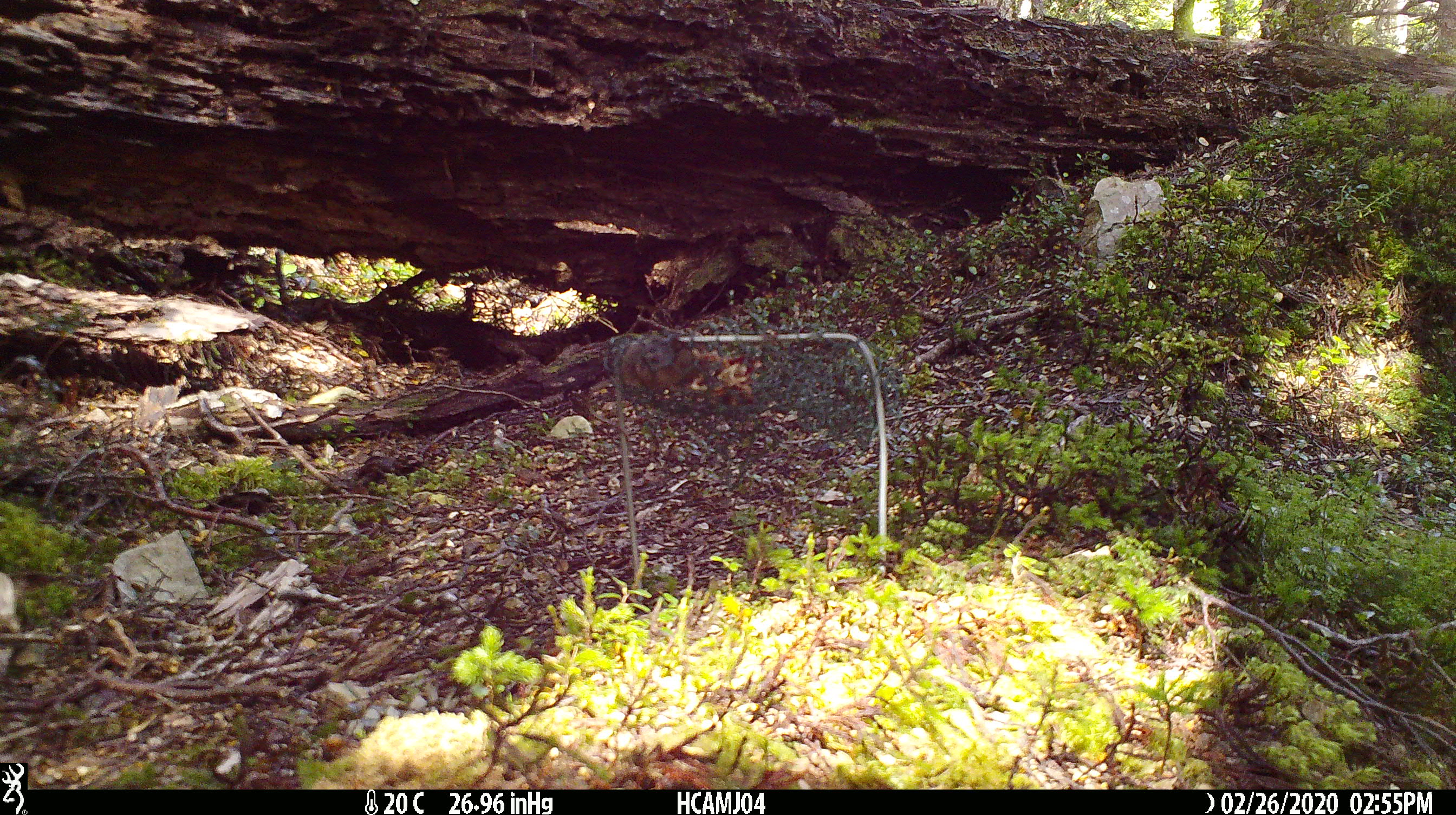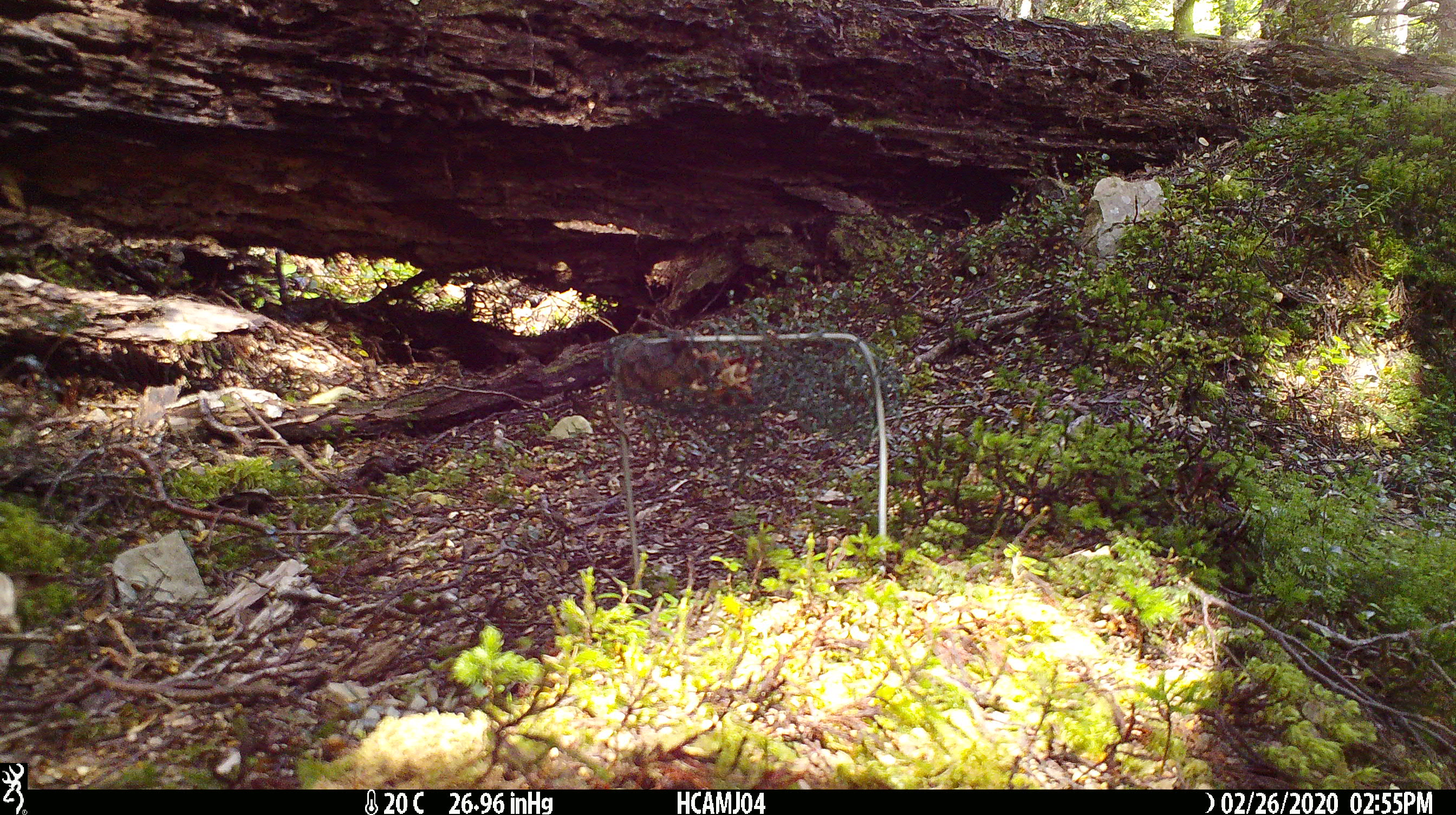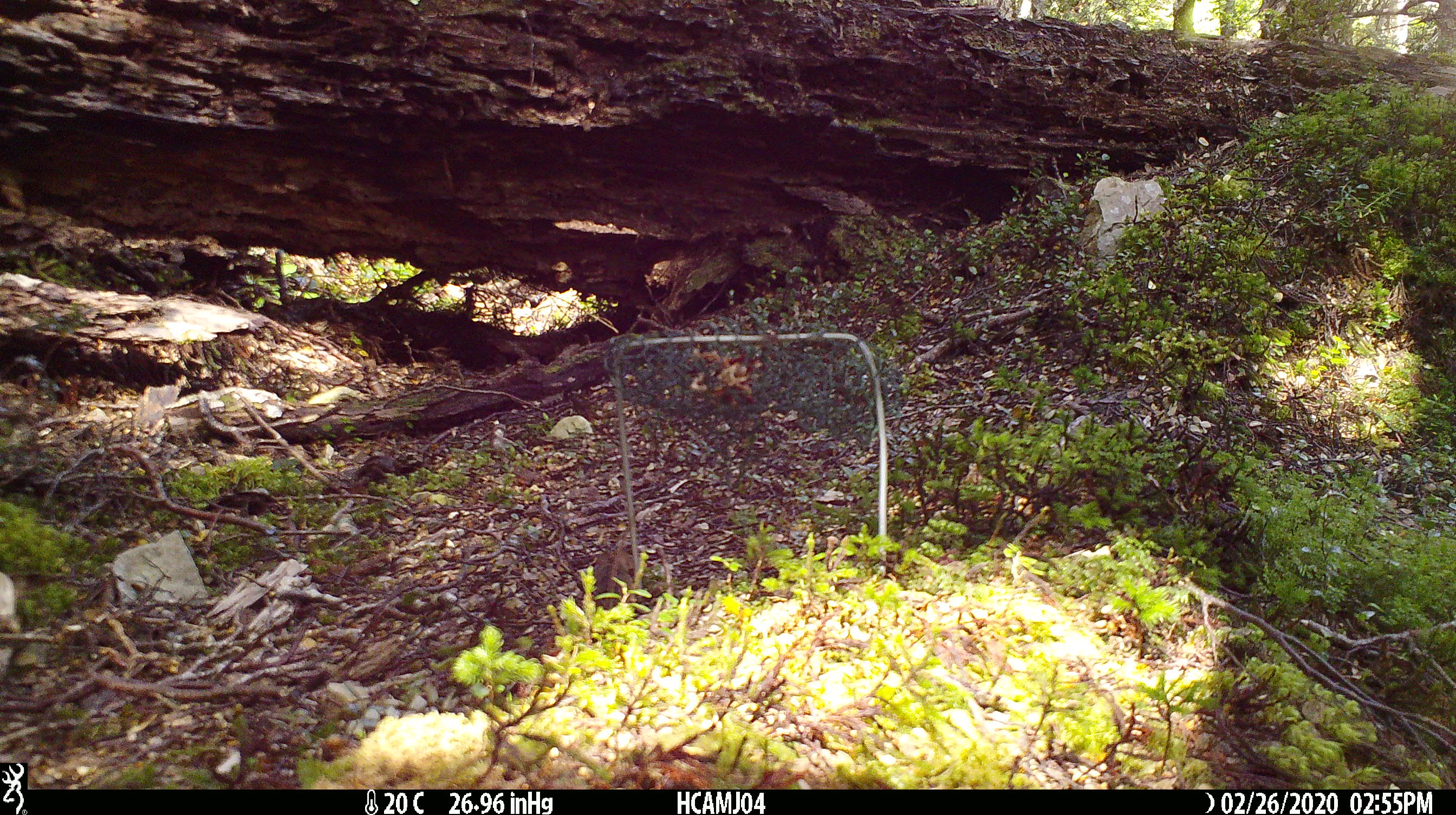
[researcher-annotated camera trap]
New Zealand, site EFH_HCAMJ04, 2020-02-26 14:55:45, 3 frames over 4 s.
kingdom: Animalia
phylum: Chordata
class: Mammalia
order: Rodentia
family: Muridae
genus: Mus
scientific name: Mus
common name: mouse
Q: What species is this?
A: Mouse (Mus).